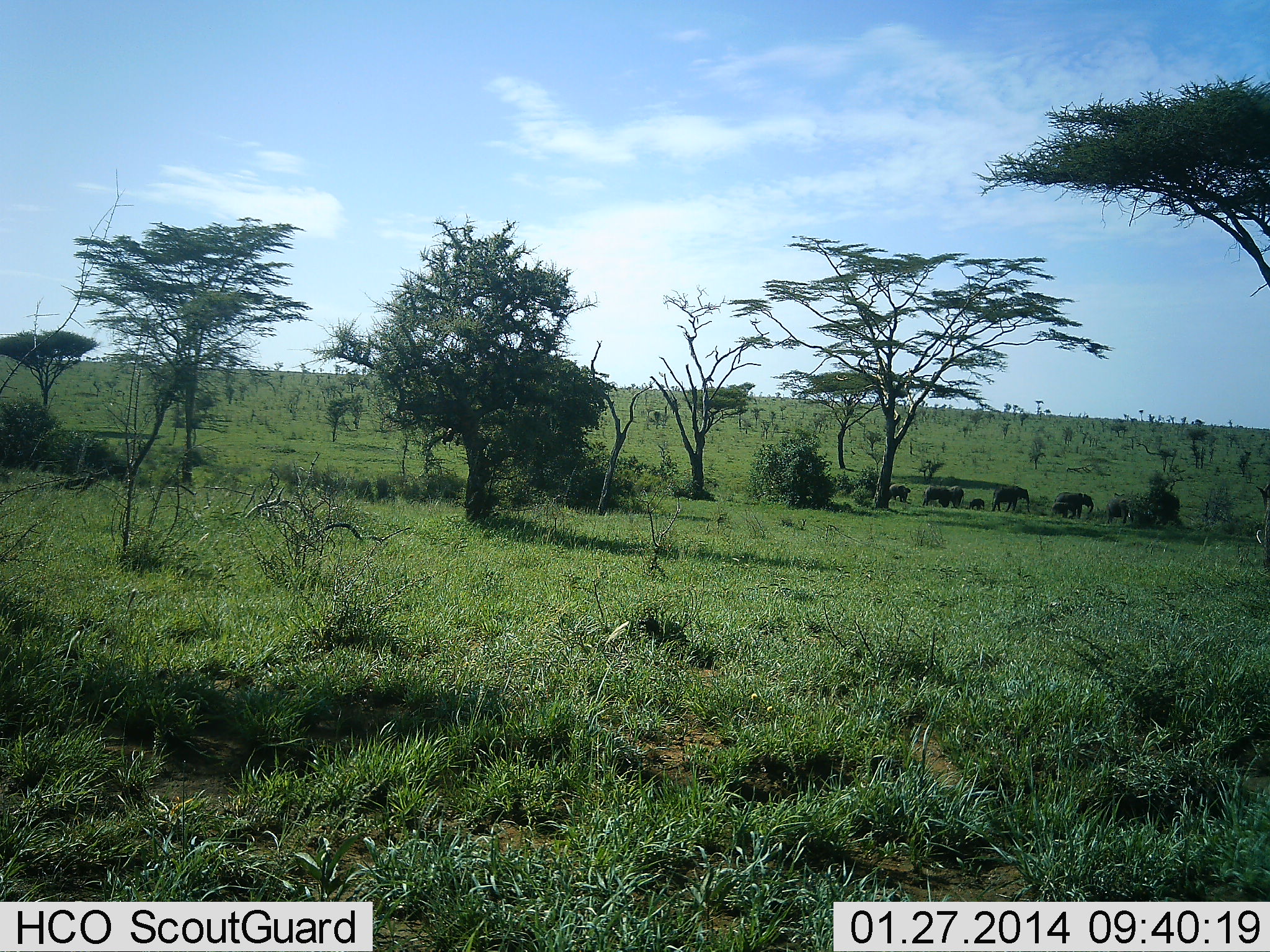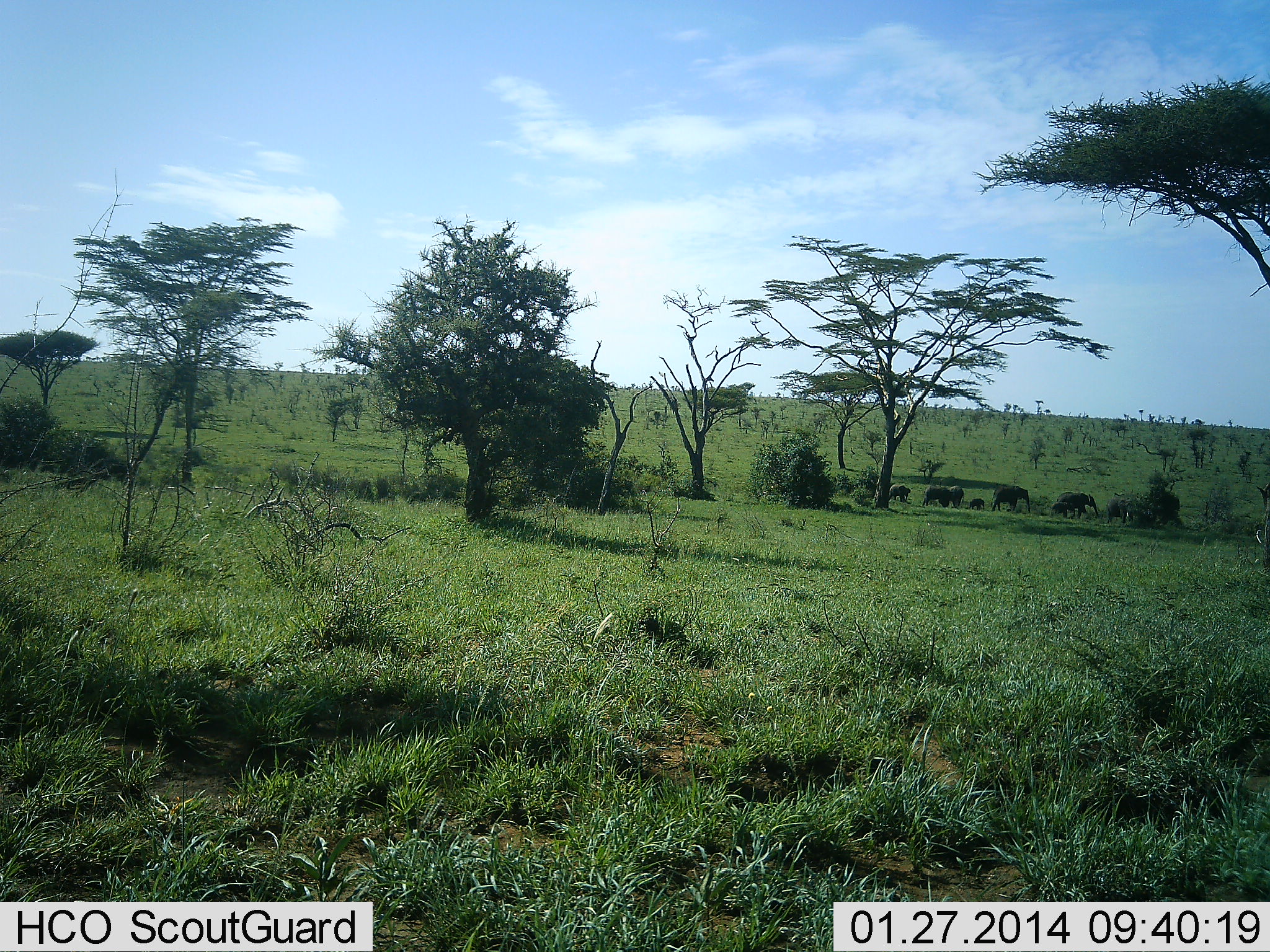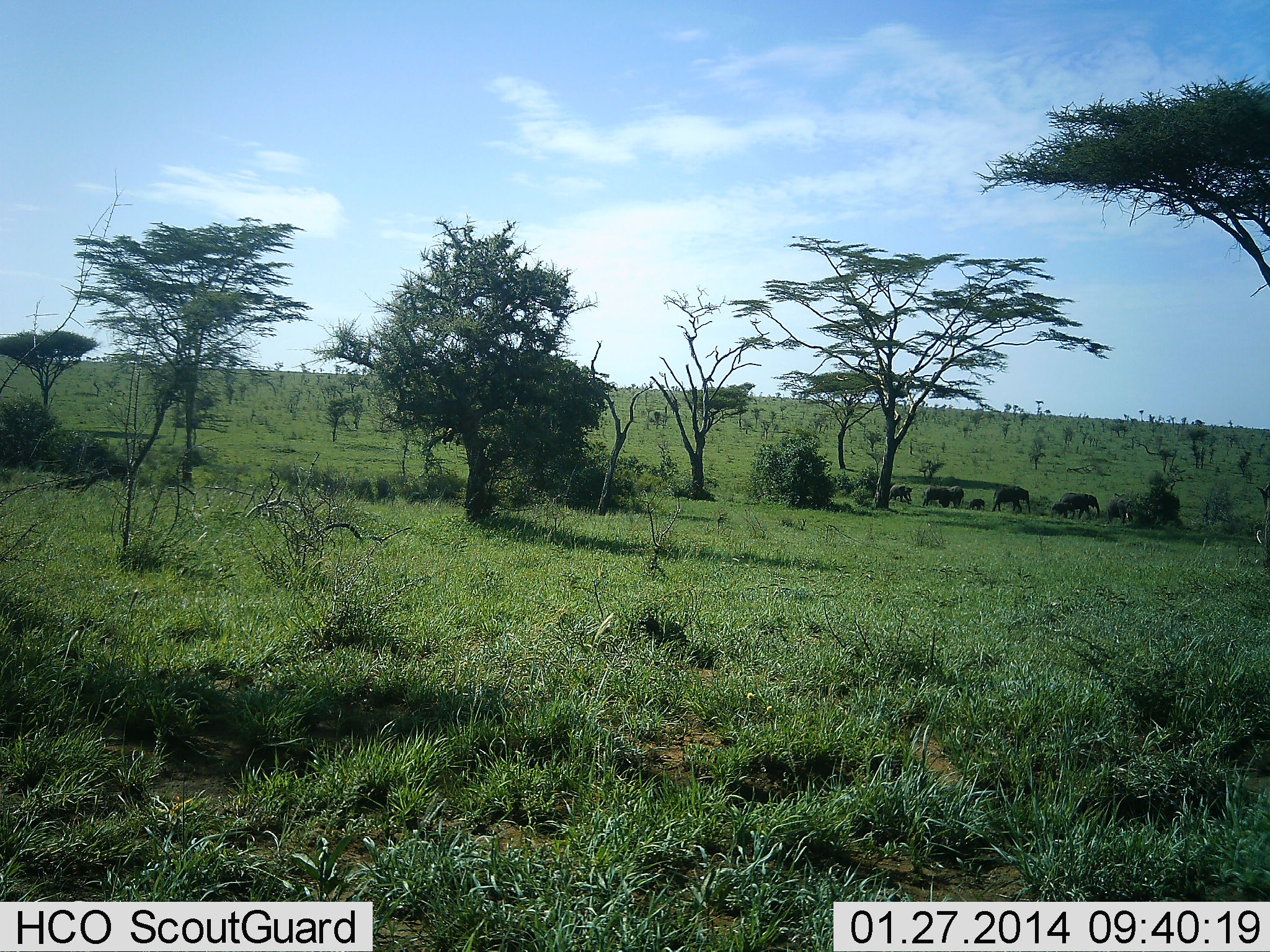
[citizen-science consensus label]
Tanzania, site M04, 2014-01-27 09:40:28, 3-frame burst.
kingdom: Animalia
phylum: Chordata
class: Mammalia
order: Proboscidea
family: Elephantidae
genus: Loxodonta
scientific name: Loxodonta africana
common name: african bush elephant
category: elephant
Elephant (african bush elephant) (Loxodonta africana), count 6. Behavior (volunteer vote fractions): standing 40%, resting 0%, moving 70%, interacting 0%. Young present (vote fraction): 90%. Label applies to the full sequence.